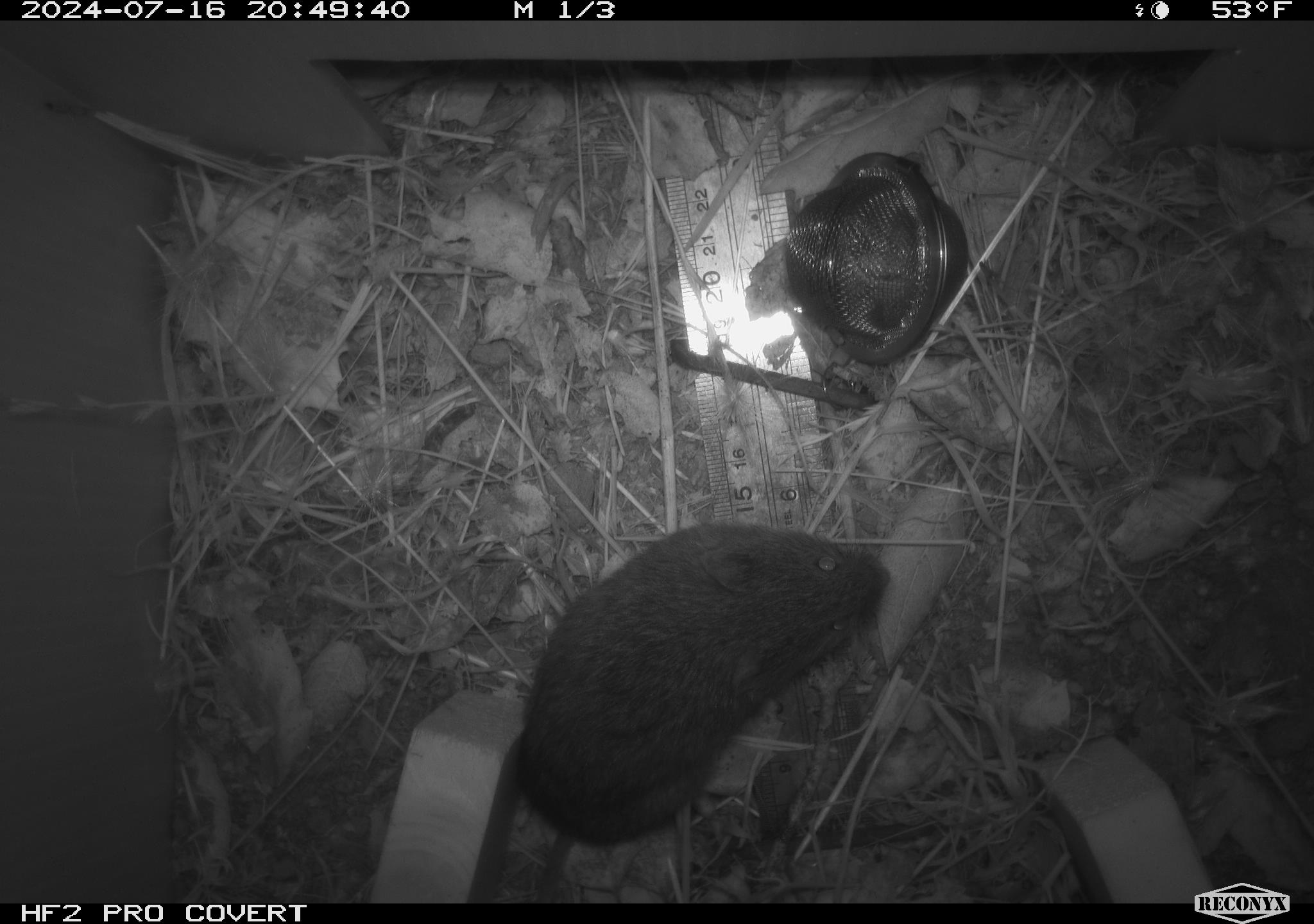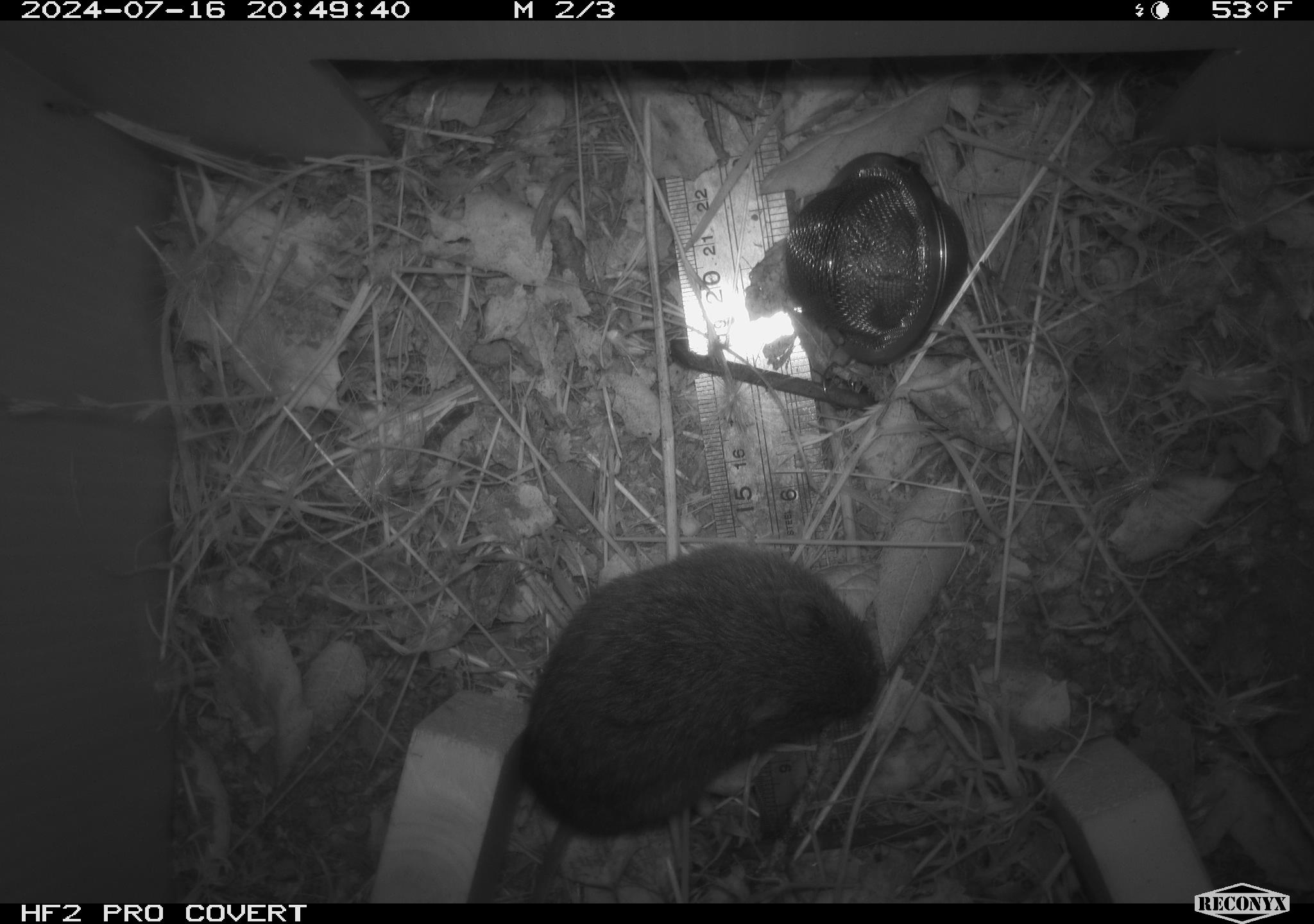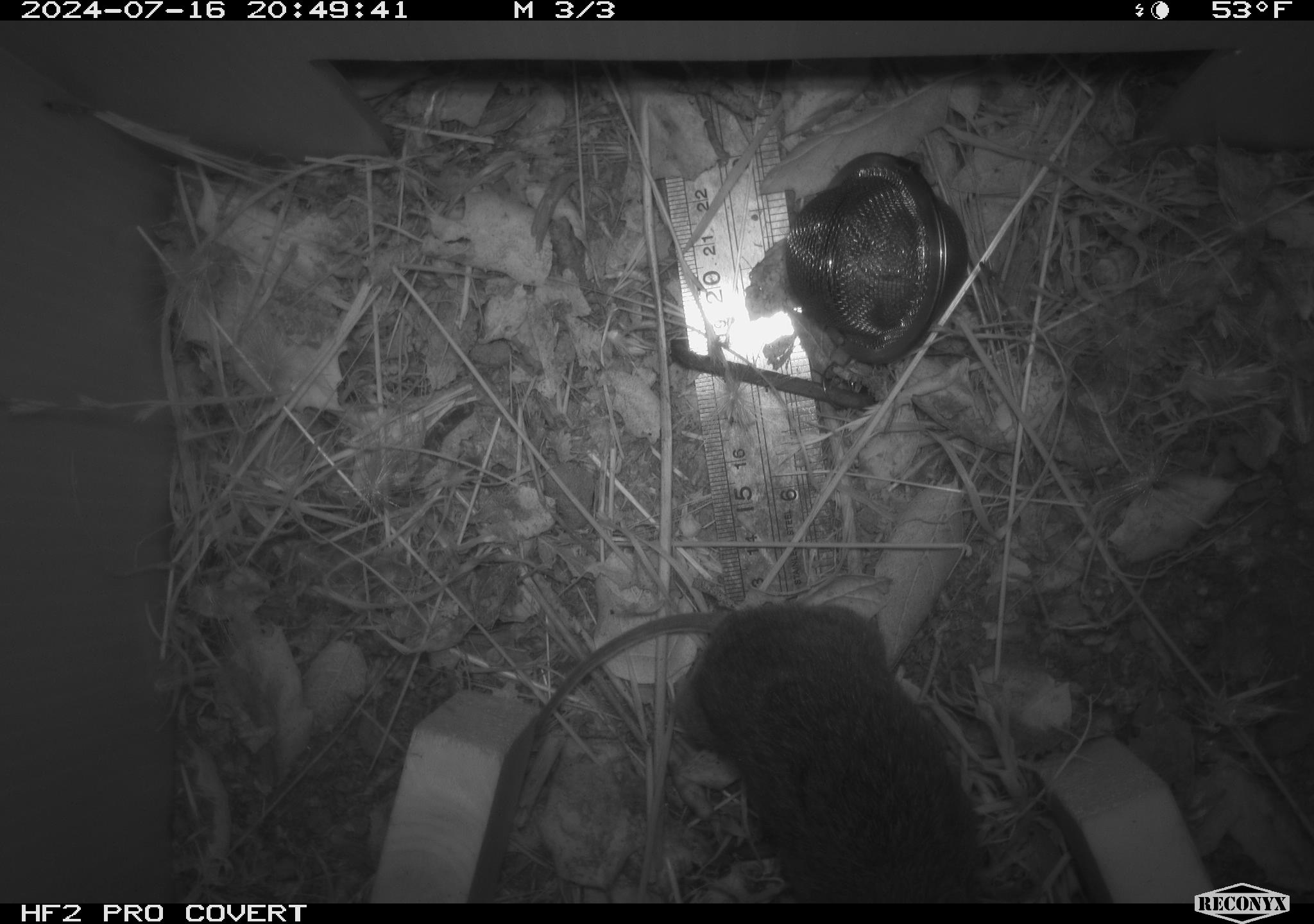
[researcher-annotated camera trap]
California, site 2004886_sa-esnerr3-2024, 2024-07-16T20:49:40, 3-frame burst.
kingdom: Animalia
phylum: Chordata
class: Mammalia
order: Rodentia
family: Cricetidae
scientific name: Cricetidae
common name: hamsters, voles, lemmings, and allies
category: cricetidae family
Cricetidae family (hamsters, voles, lemmings, and allies) (Cricetidae).